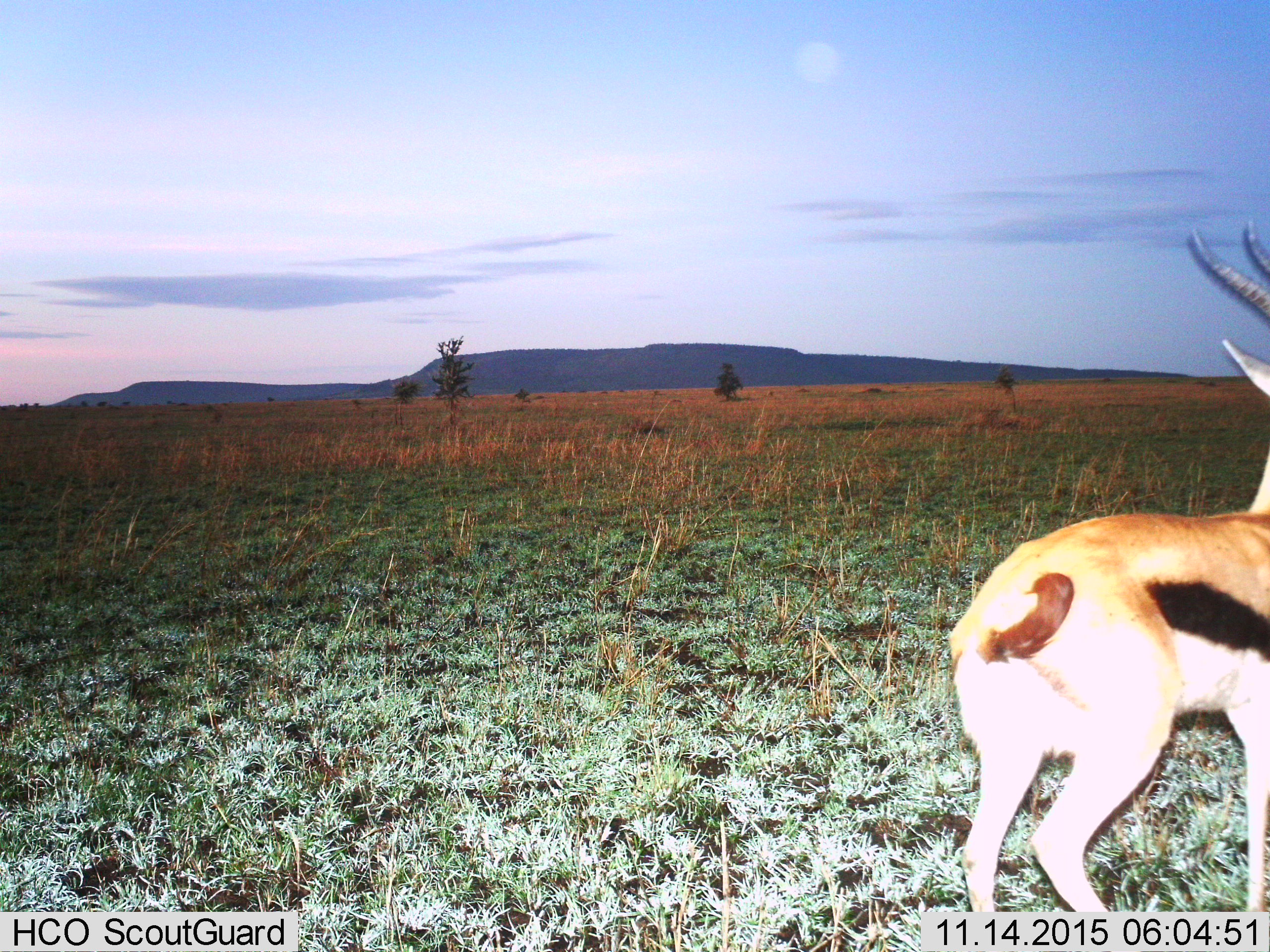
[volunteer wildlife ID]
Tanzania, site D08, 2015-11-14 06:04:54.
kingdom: Animalia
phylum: Chordata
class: Mammalia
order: Artiodactyla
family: Bovidae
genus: Eudorcas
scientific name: Eudorcas thomsonii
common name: thomson's gazelle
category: gazellethomsons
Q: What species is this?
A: Gazellethomsons (thomson's gazelle) (Eudorcas thomsonii).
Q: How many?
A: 1.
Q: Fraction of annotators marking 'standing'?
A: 50%.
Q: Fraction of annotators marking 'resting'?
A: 0%.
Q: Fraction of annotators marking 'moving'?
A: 56%.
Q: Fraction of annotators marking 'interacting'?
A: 0%.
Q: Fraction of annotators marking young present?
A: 0%.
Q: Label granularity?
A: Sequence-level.